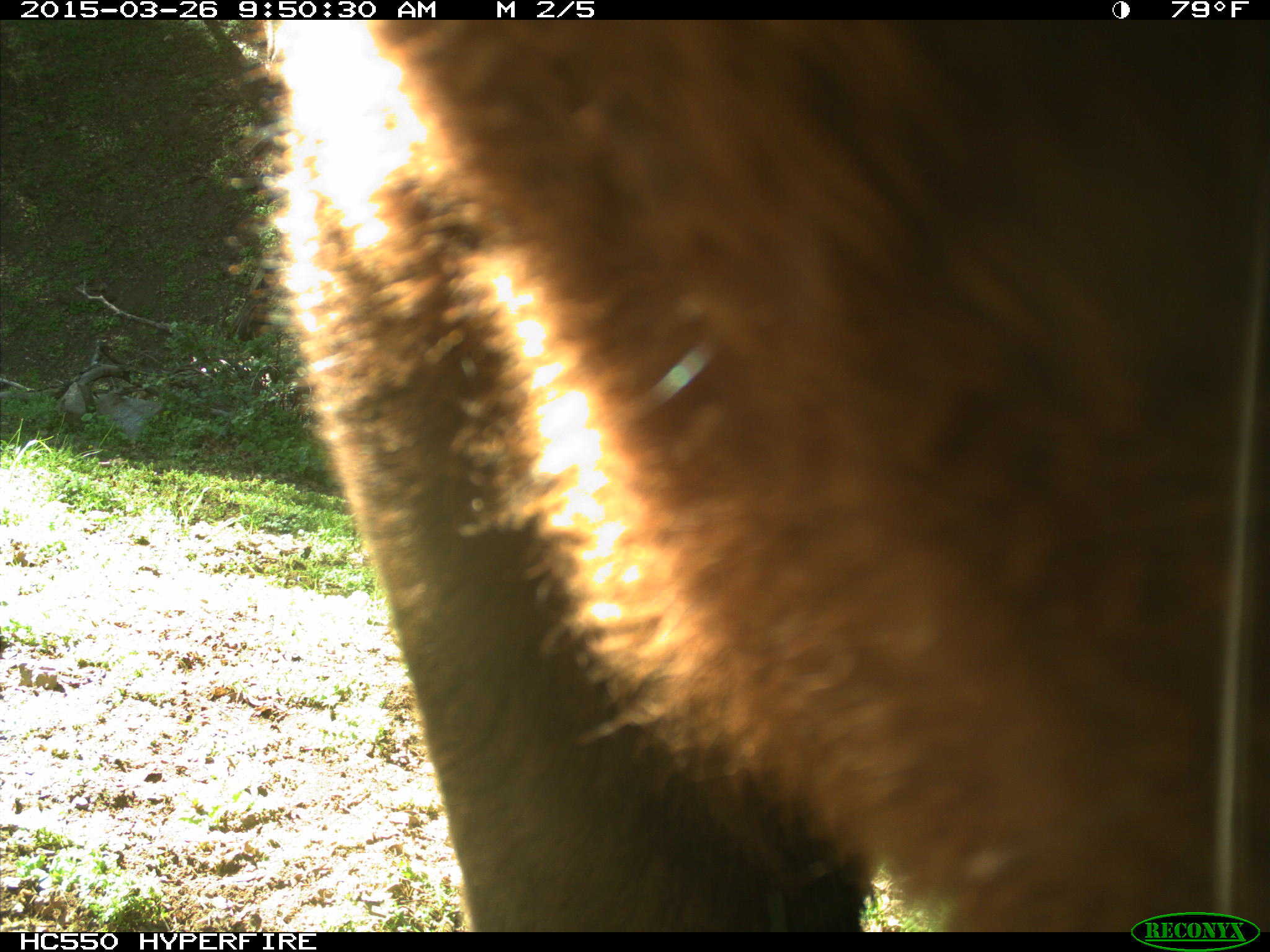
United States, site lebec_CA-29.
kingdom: Animalia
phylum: Chordata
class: Mammalia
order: Artiodactyla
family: Bovidae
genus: Bos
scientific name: Bos taurus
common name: domestic cow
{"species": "Bos taurus (domestic cow)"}